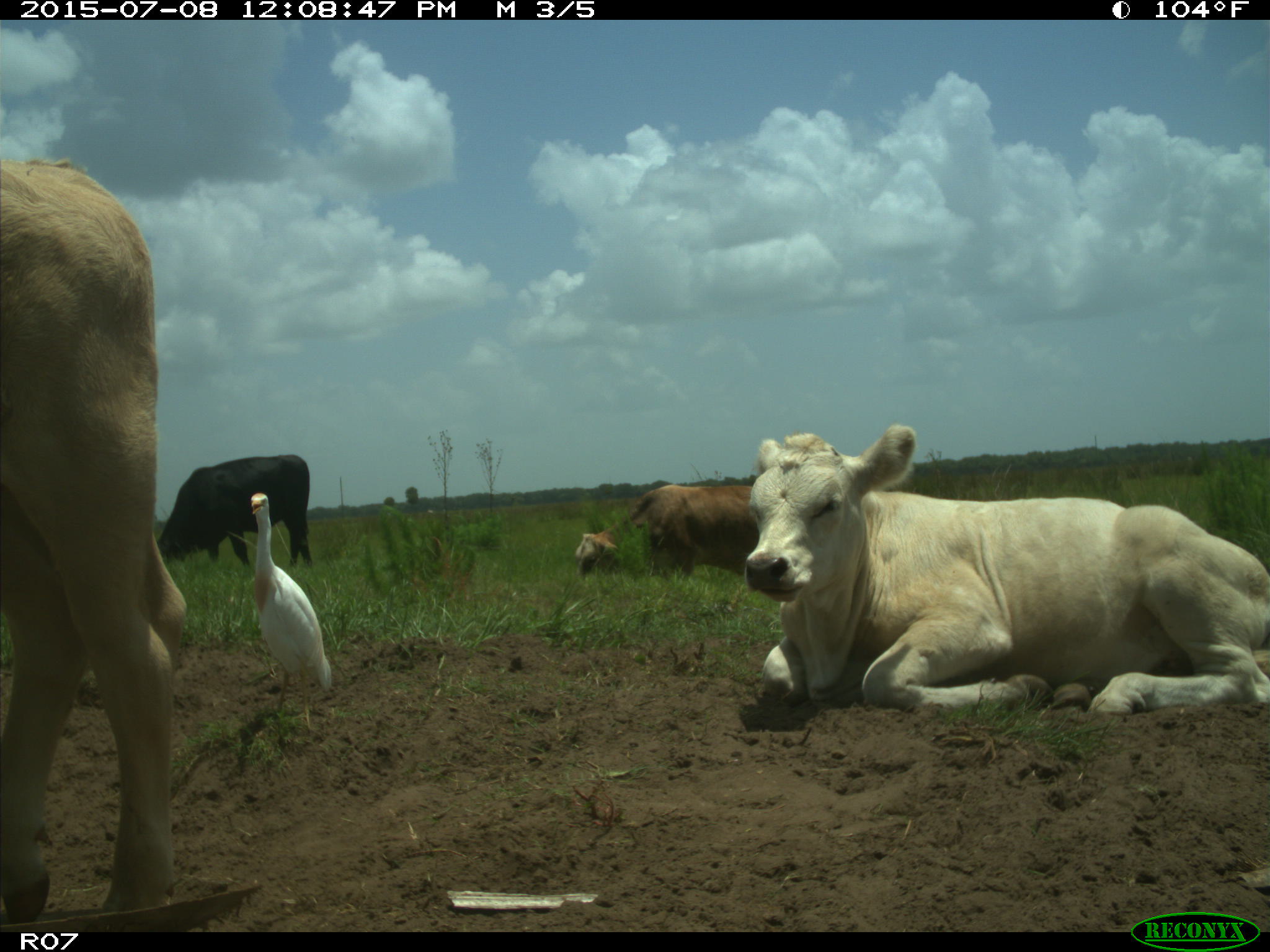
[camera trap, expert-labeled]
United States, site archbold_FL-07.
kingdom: Animalia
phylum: Chordata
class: Mammalia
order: Artiodactyla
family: Bovidae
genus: Bos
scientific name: Bos taurus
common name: domestic cow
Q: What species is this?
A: Bos taurus (domestic cow).